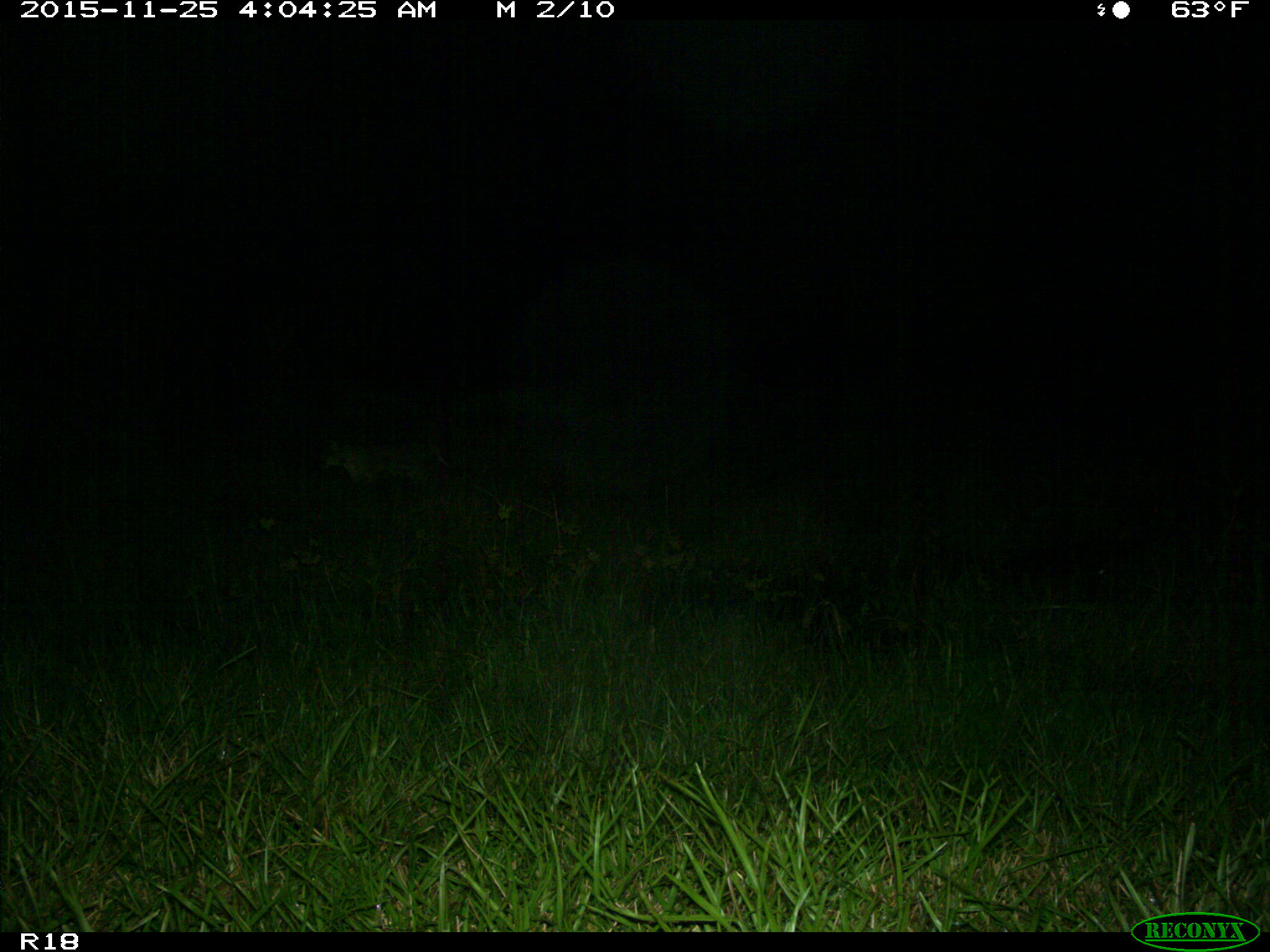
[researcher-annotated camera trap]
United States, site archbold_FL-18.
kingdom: Animalia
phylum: Chordata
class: Mammalia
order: Carnivora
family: Felidae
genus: Lynx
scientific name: Lynx rufus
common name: bobcat